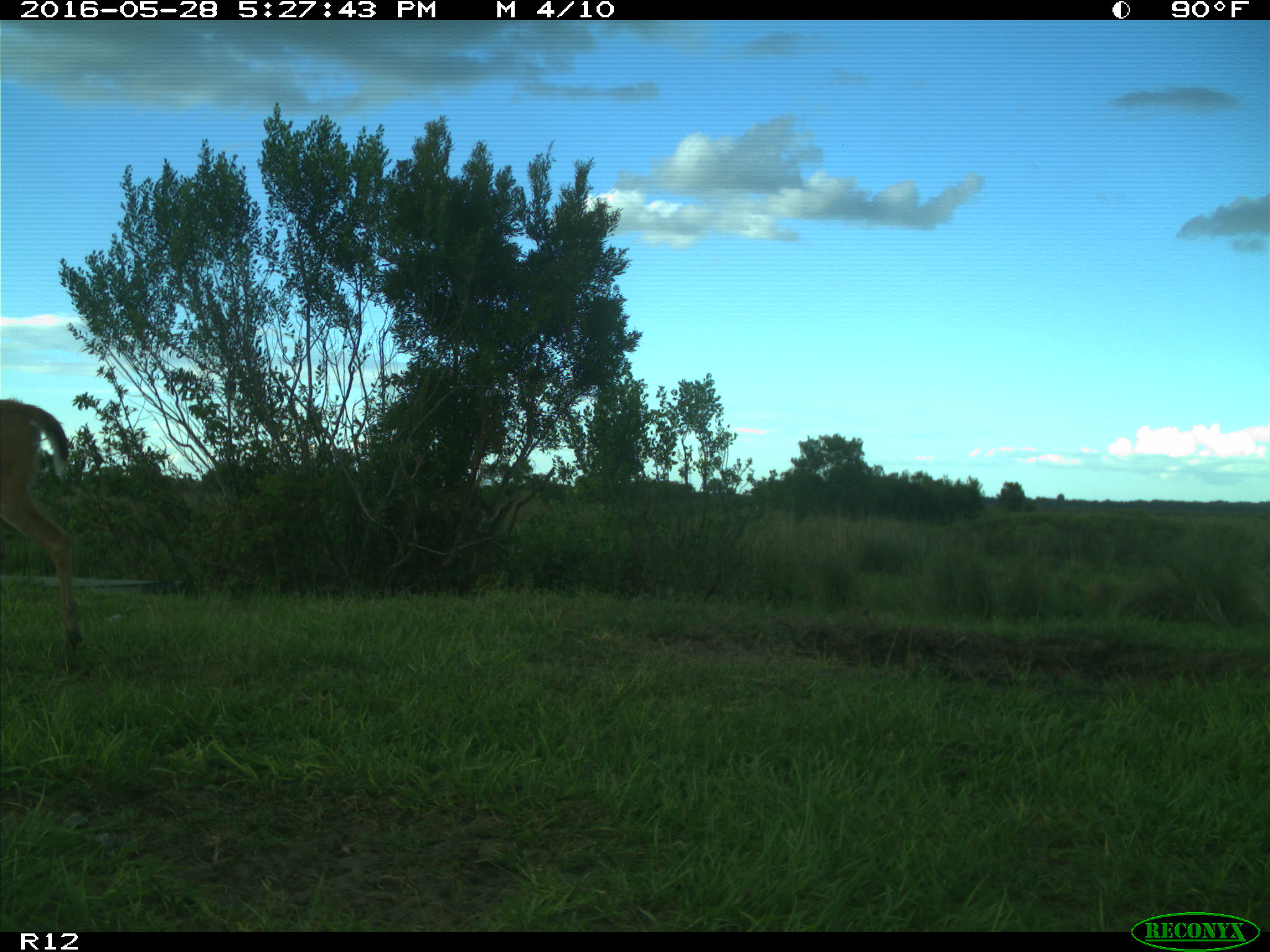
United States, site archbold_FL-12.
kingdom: Animalia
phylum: Chordata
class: Mammalia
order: Artiodactyla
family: Cervidae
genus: Odocoileus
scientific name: Odocoileus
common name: deer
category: unidentified deer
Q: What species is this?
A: Unidentified deer (deer) (Odocoileus).